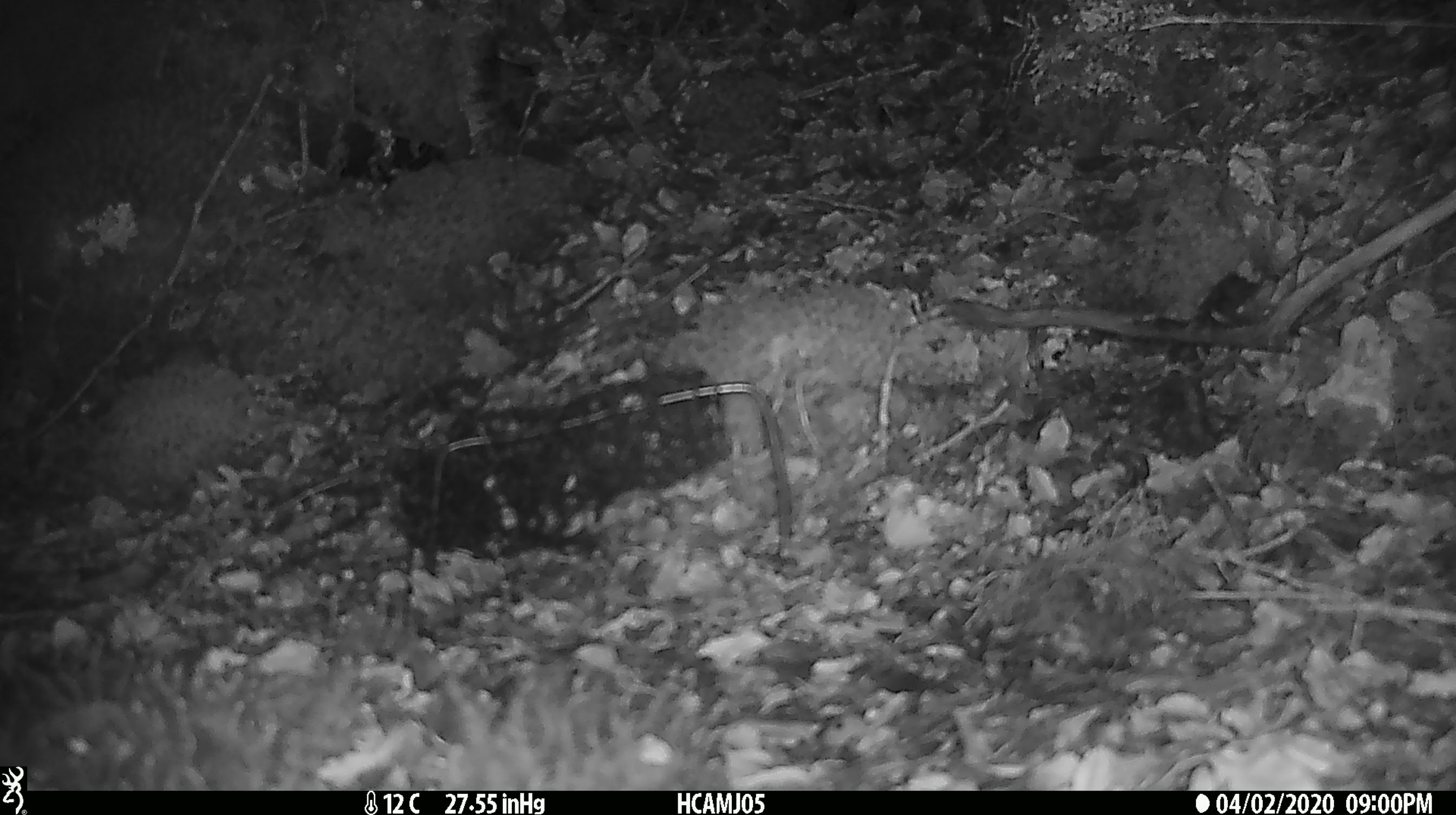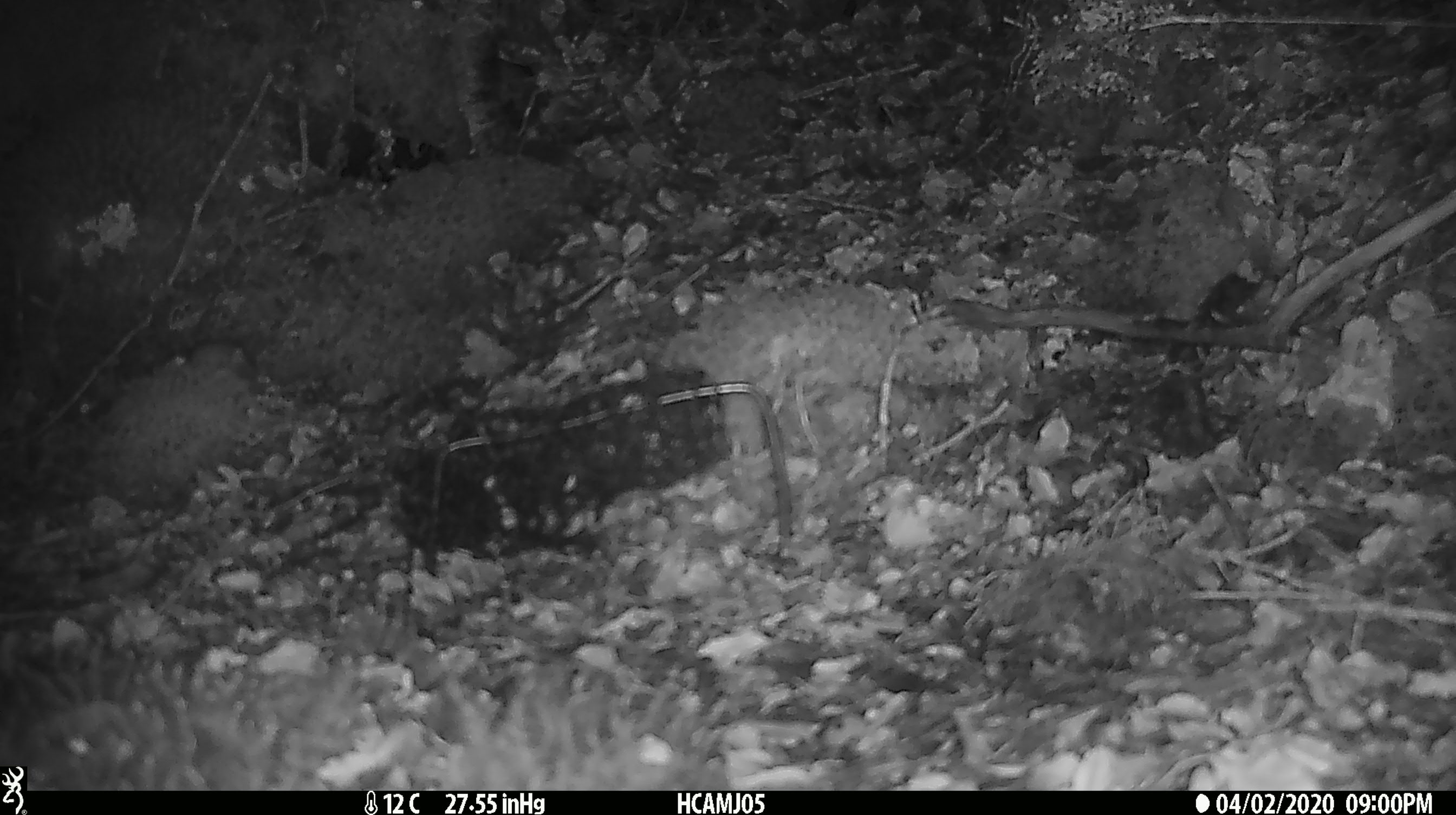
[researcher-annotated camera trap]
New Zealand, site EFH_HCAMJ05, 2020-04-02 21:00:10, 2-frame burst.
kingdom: Animalia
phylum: Chordata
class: Mammalia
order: Rodentia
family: Muridae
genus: Mus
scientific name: Mus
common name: mouse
Mouse (Mus).